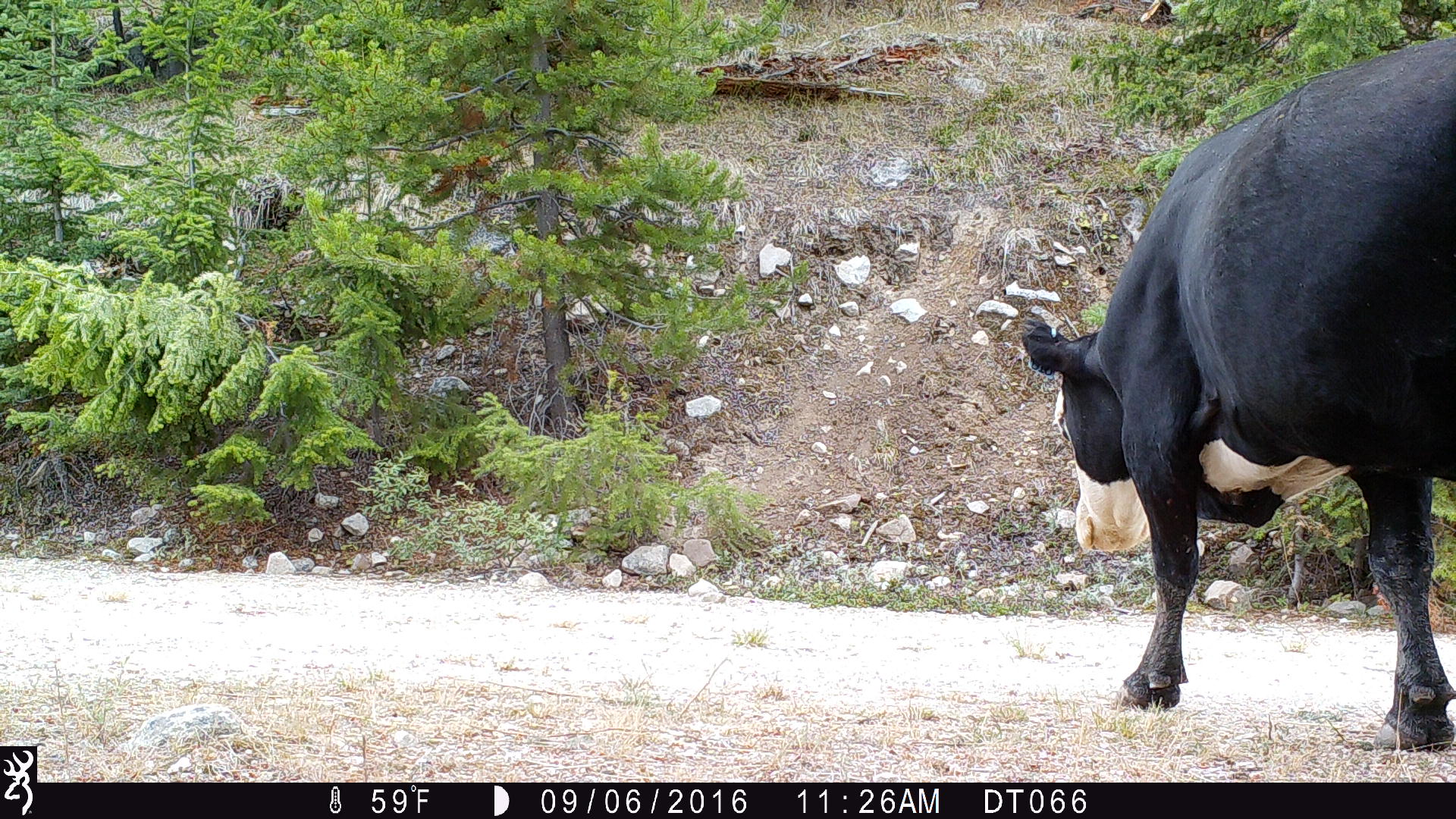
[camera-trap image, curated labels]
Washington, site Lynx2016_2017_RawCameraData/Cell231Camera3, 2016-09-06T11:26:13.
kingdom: Animalia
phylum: Chordata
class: Mammalia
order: Artiodactyla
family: Bovidae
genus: Bos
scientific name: Bos taurus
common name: domestic cattle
Domestic cattle (Bos taurus). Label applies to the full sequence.